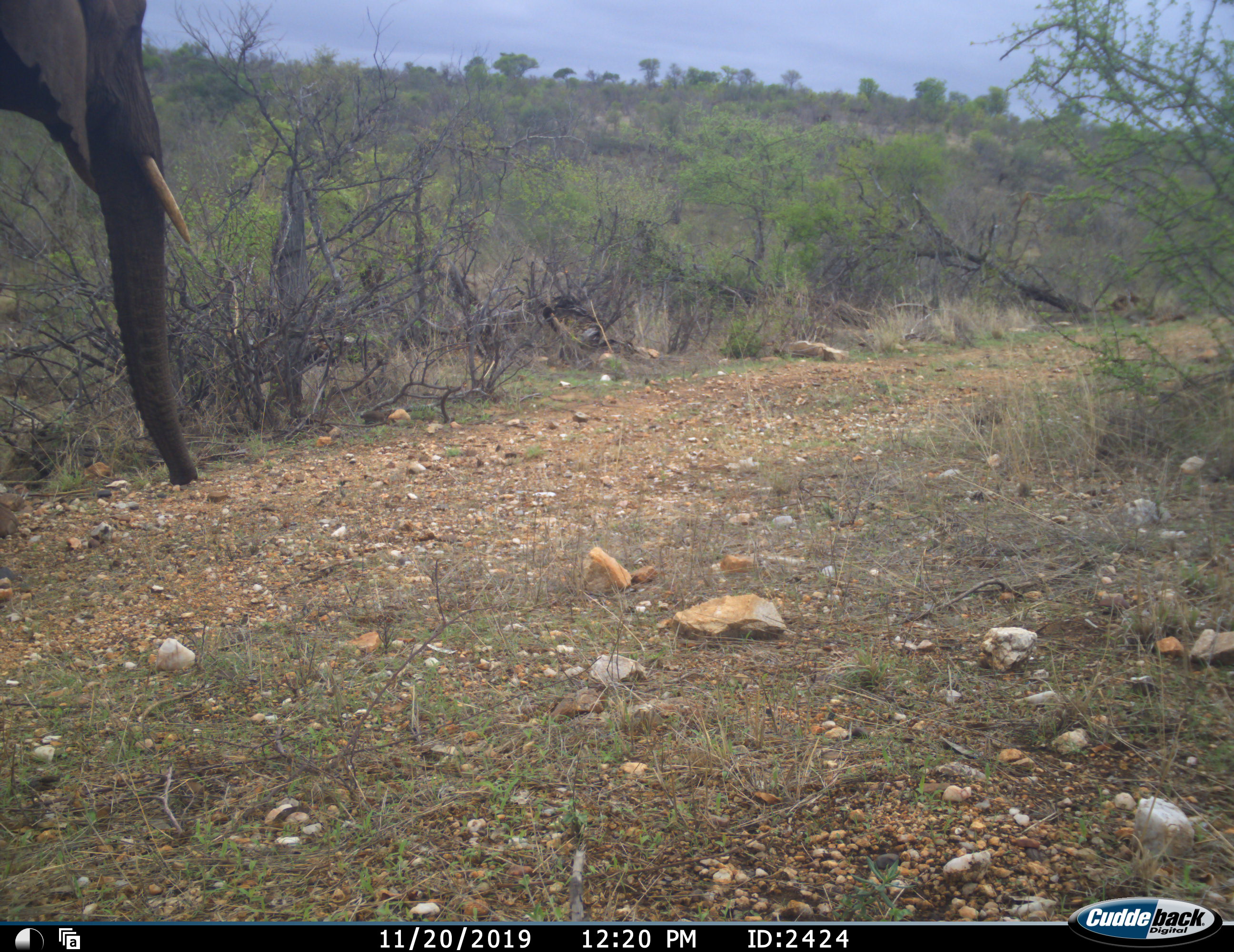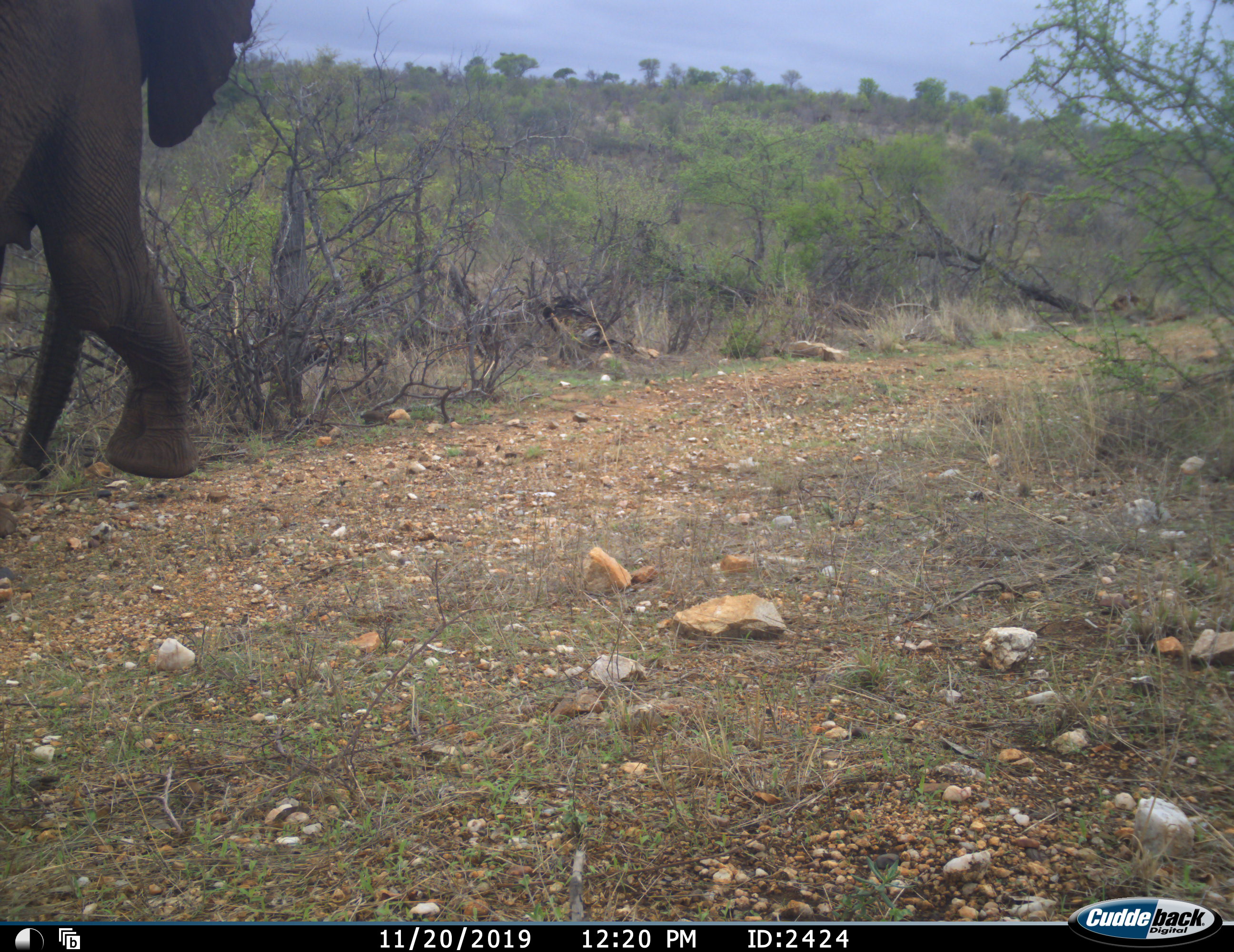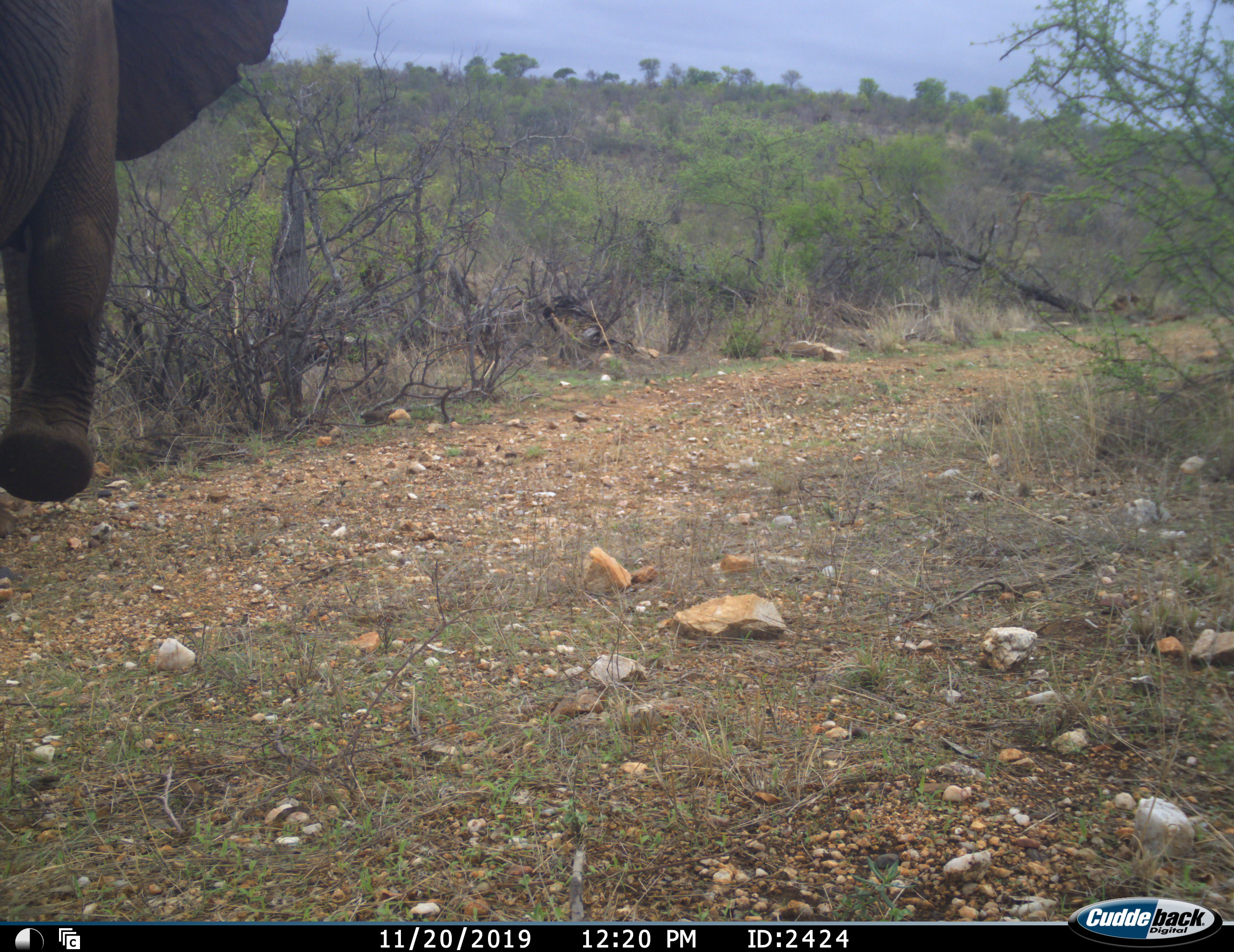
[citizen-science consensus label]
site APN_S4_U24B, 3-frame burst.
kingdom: Animalia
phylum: Chordata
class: Mammalia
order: Proboscidea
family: Elephantidae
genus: Loxodonta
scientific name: Loxodonta africana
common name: african bush elephant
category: elephant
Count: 1.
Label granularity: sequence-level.